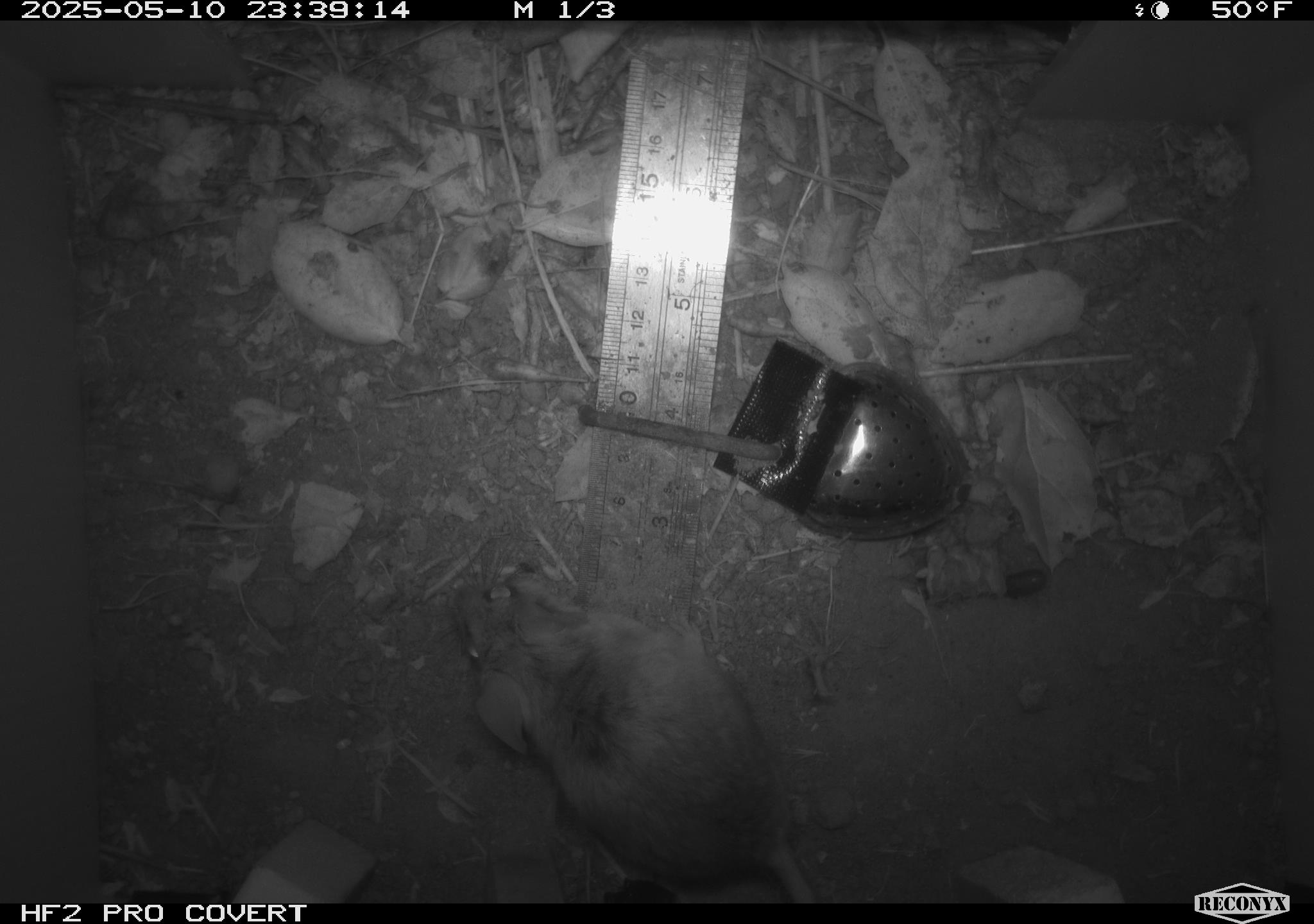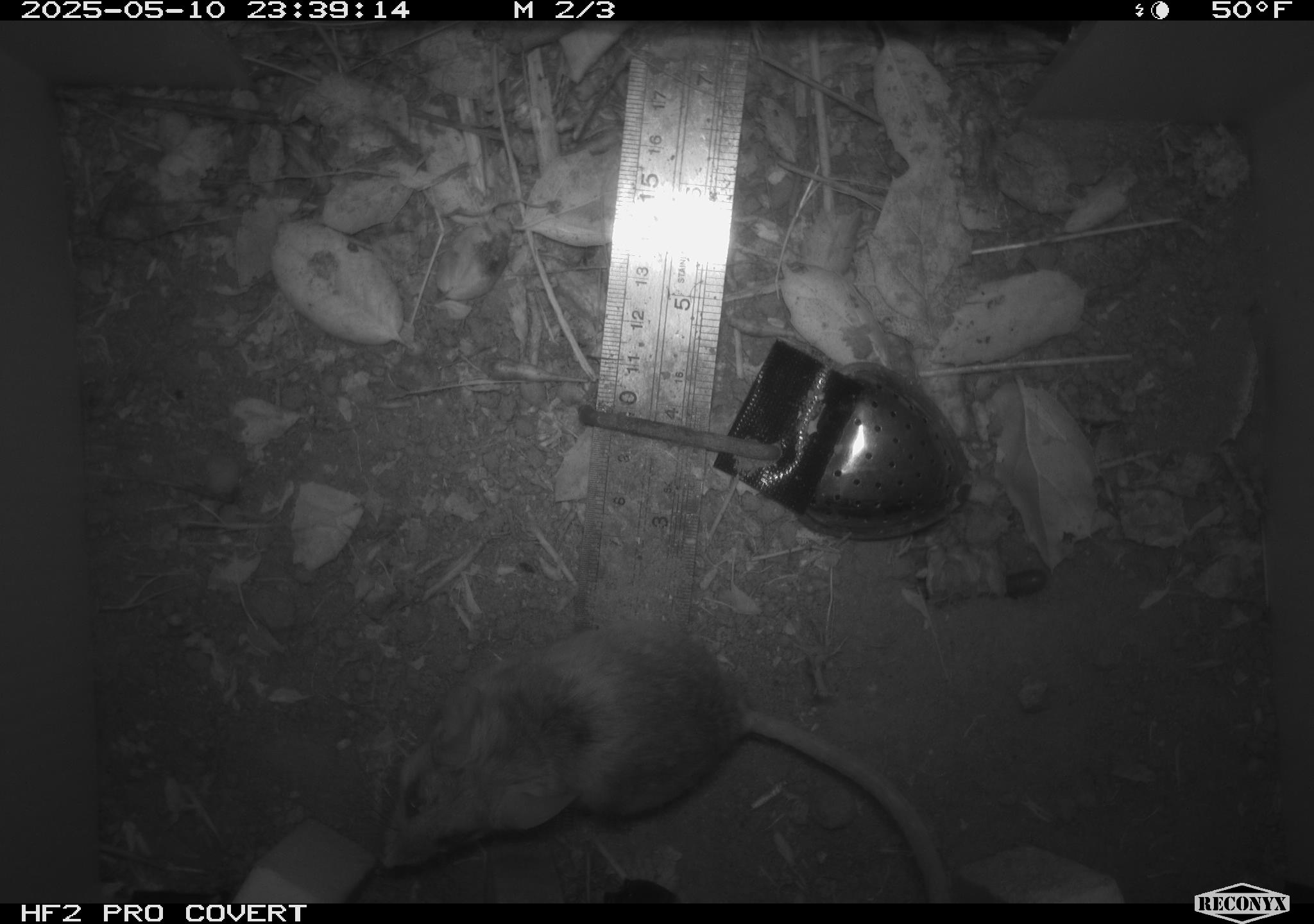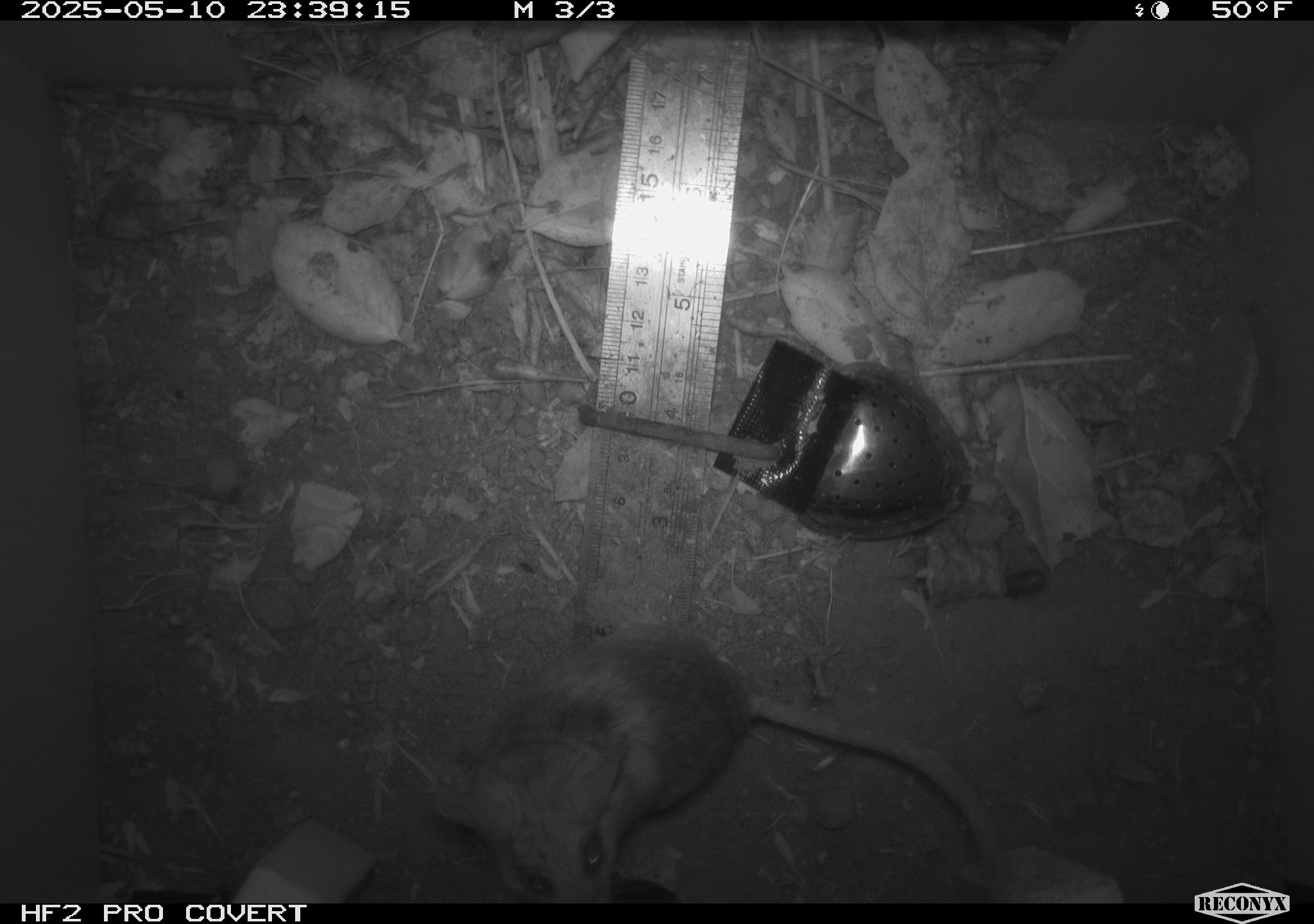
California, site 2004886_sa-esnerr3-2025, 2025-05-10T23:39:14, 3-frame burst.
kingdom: Animalia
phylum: Chordata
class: Mammalia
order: Rodentia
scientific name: Rodentia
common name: rodent